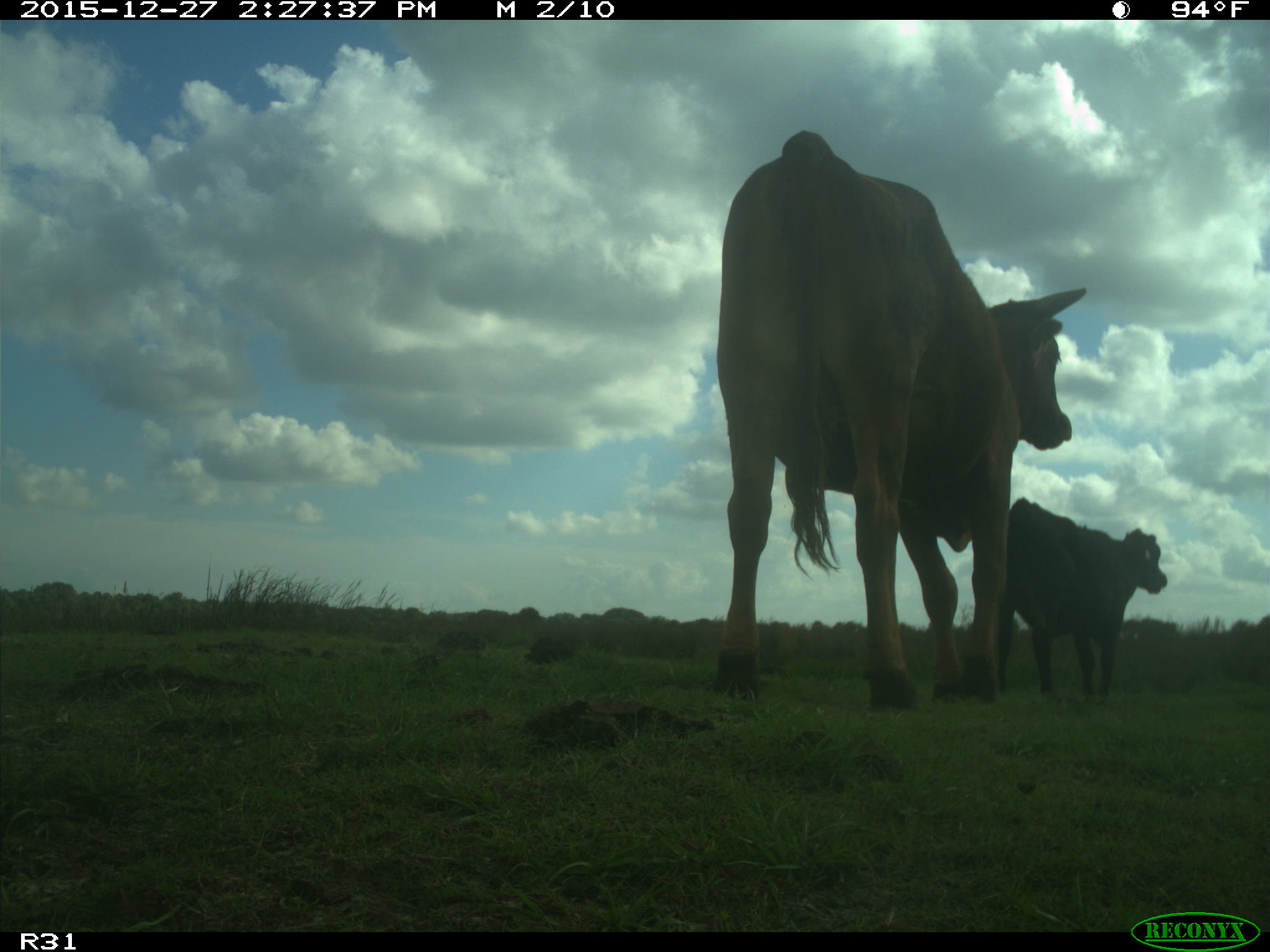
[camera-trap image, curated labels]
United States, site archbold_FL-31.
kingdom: Animalia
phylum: Chordata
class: Mammalia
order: Artiodactyla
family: Bovidae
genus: Bos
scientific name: Bos taurus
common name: domestic cow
Bos taurus (domestic cow).